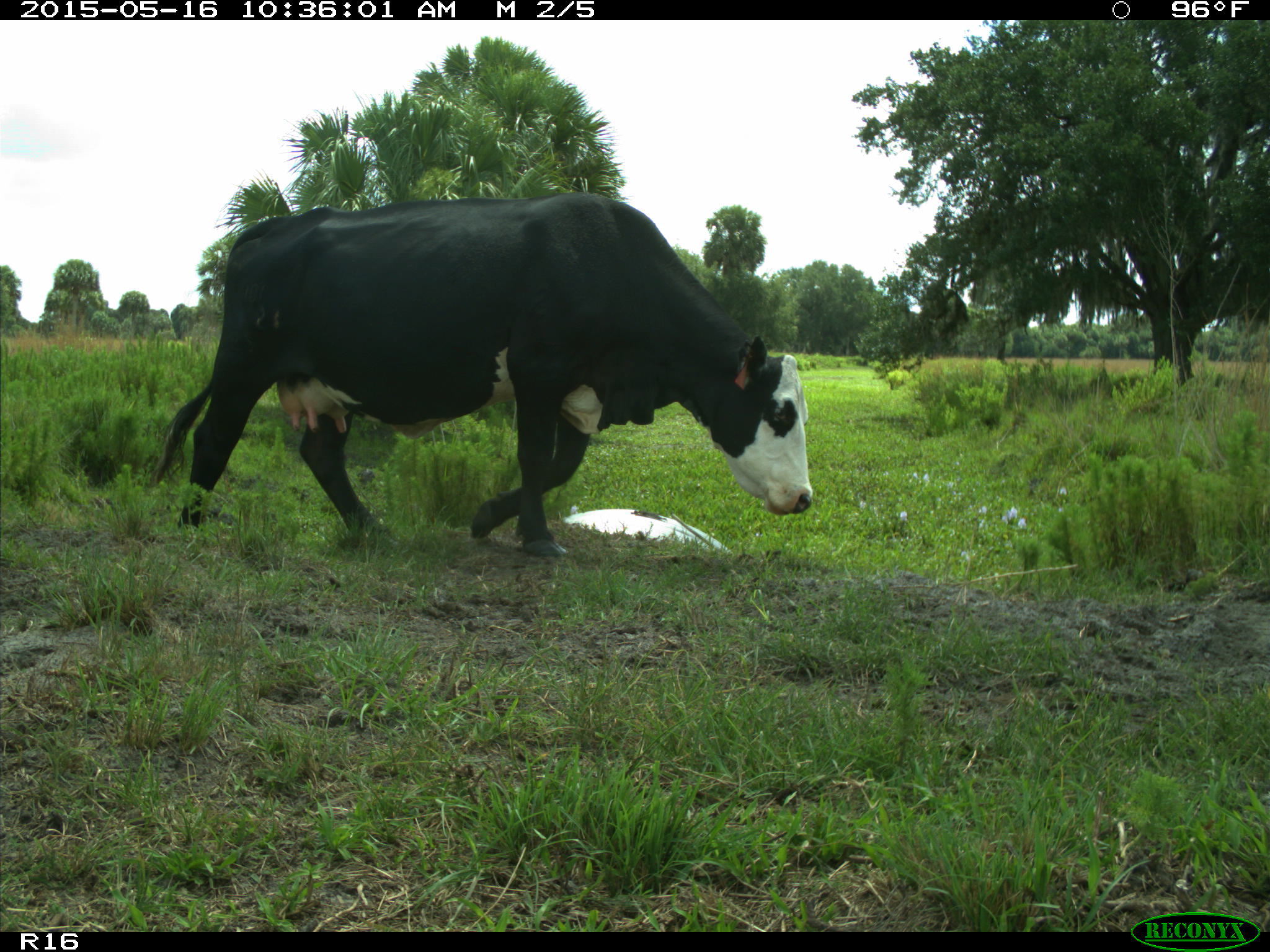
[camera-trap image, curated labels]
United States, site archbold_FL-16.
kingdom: Animalia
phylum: Chordata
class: Mammalia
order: Artiodactyla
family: Bovidae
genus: Bos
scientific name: Bos taurus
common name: domestic cow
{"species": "Bos taurus (domestic cow)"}